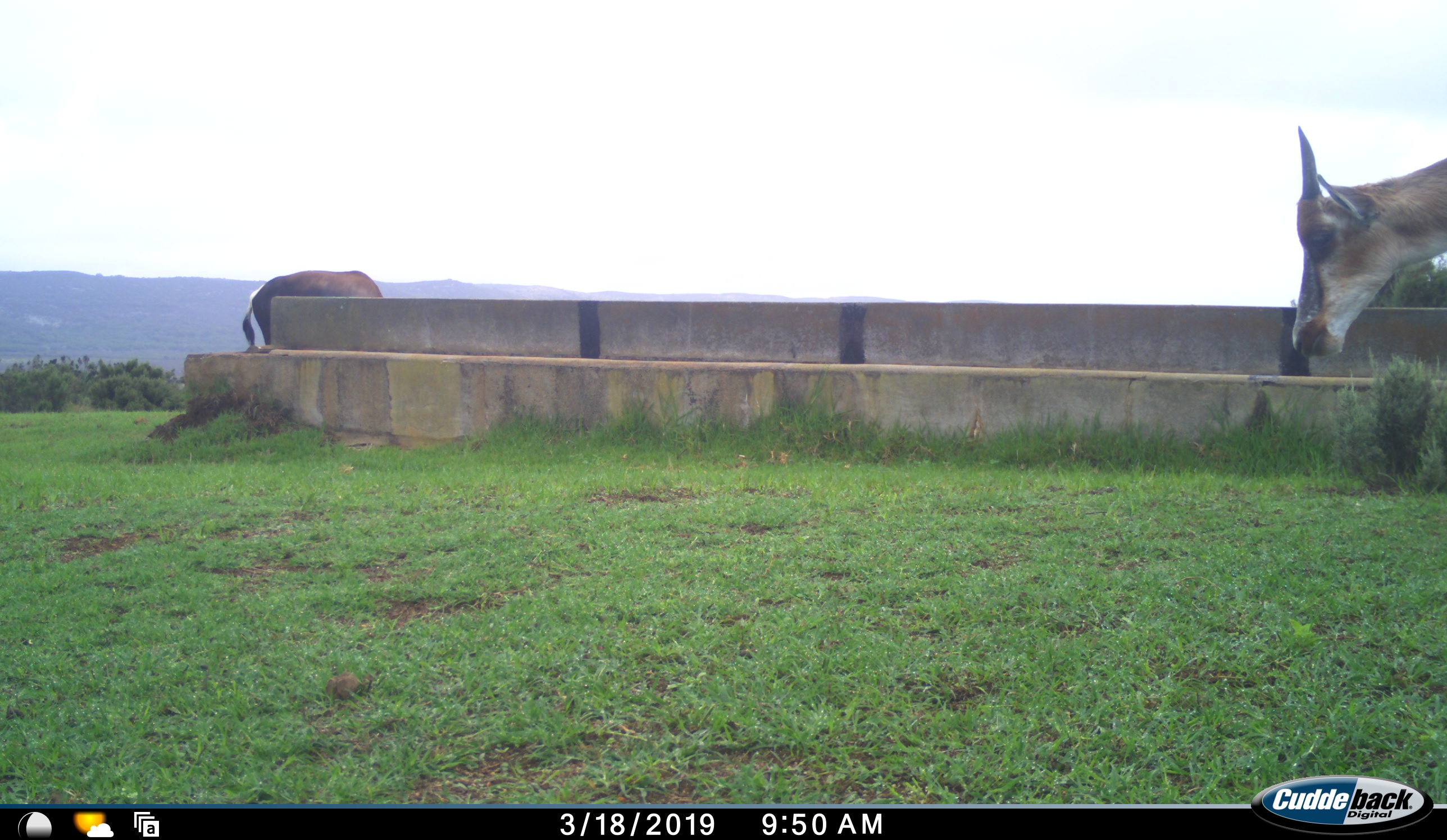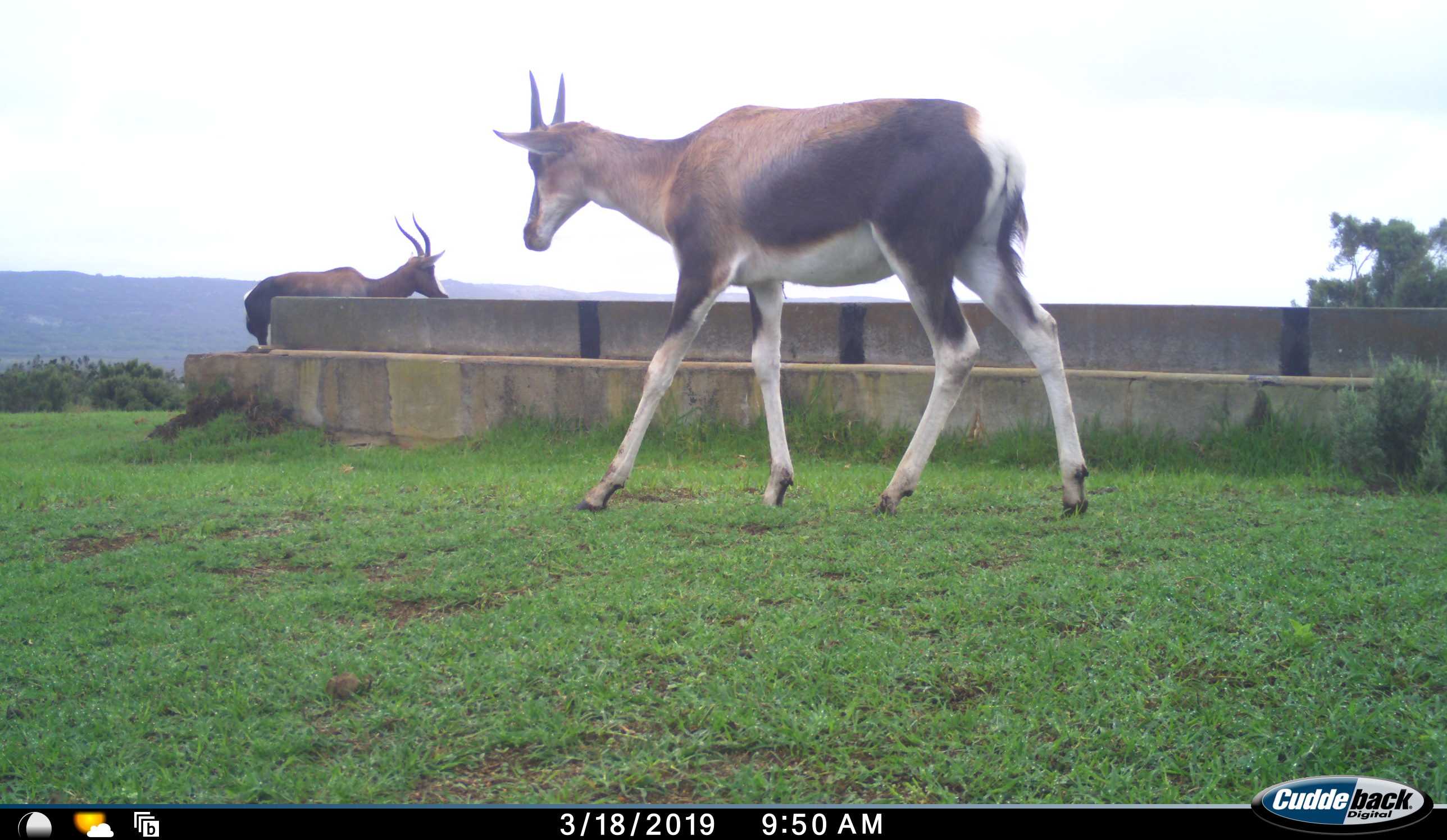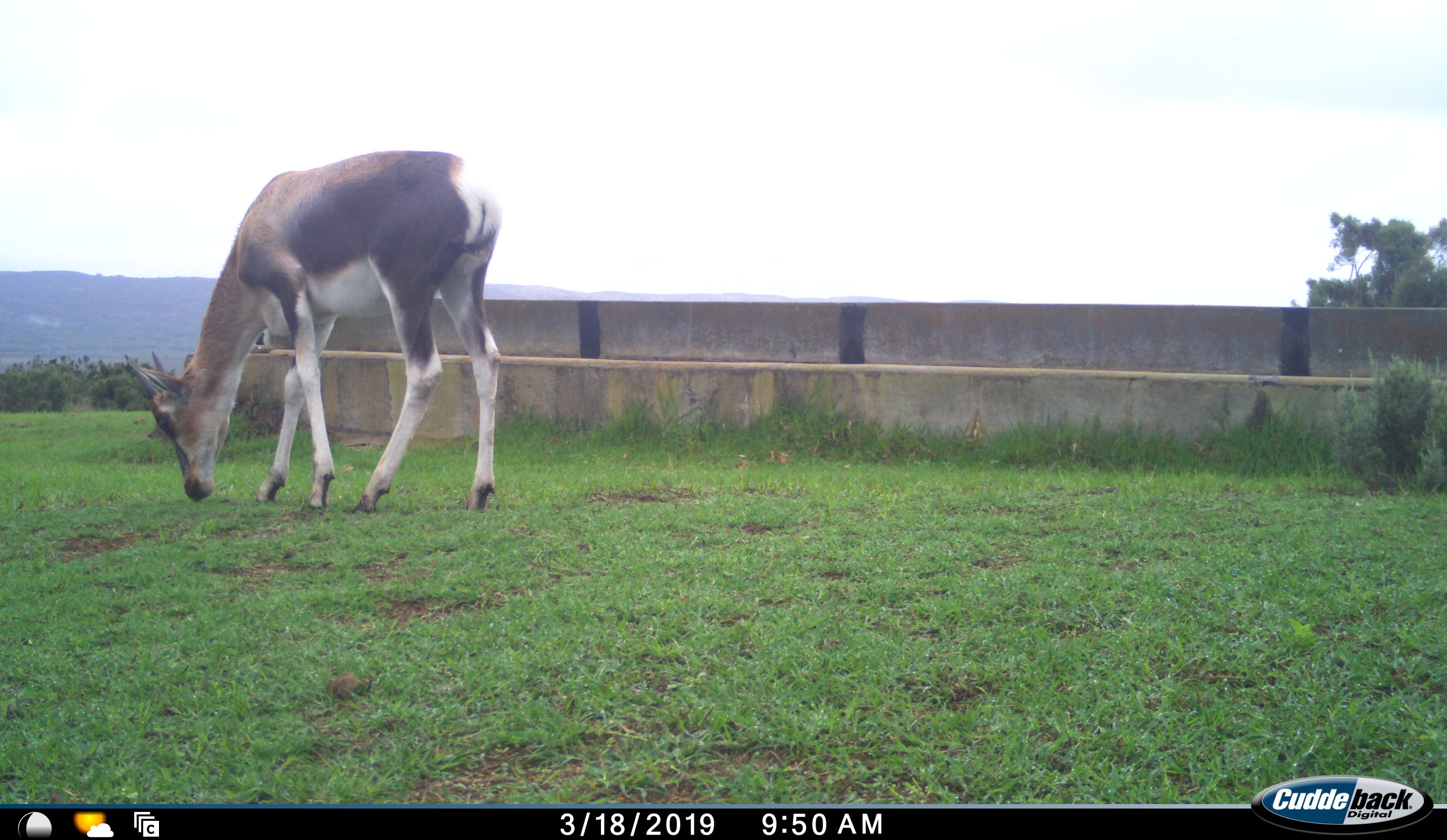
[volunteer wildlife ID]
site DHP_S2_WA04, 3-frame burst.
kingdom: Animalia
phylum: Chordata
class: Mammalia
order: Artiodactyla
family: Bovidae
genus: Damaliscus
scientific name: Damaliscus pygargus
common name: bontebok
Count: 2.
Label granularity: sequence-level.